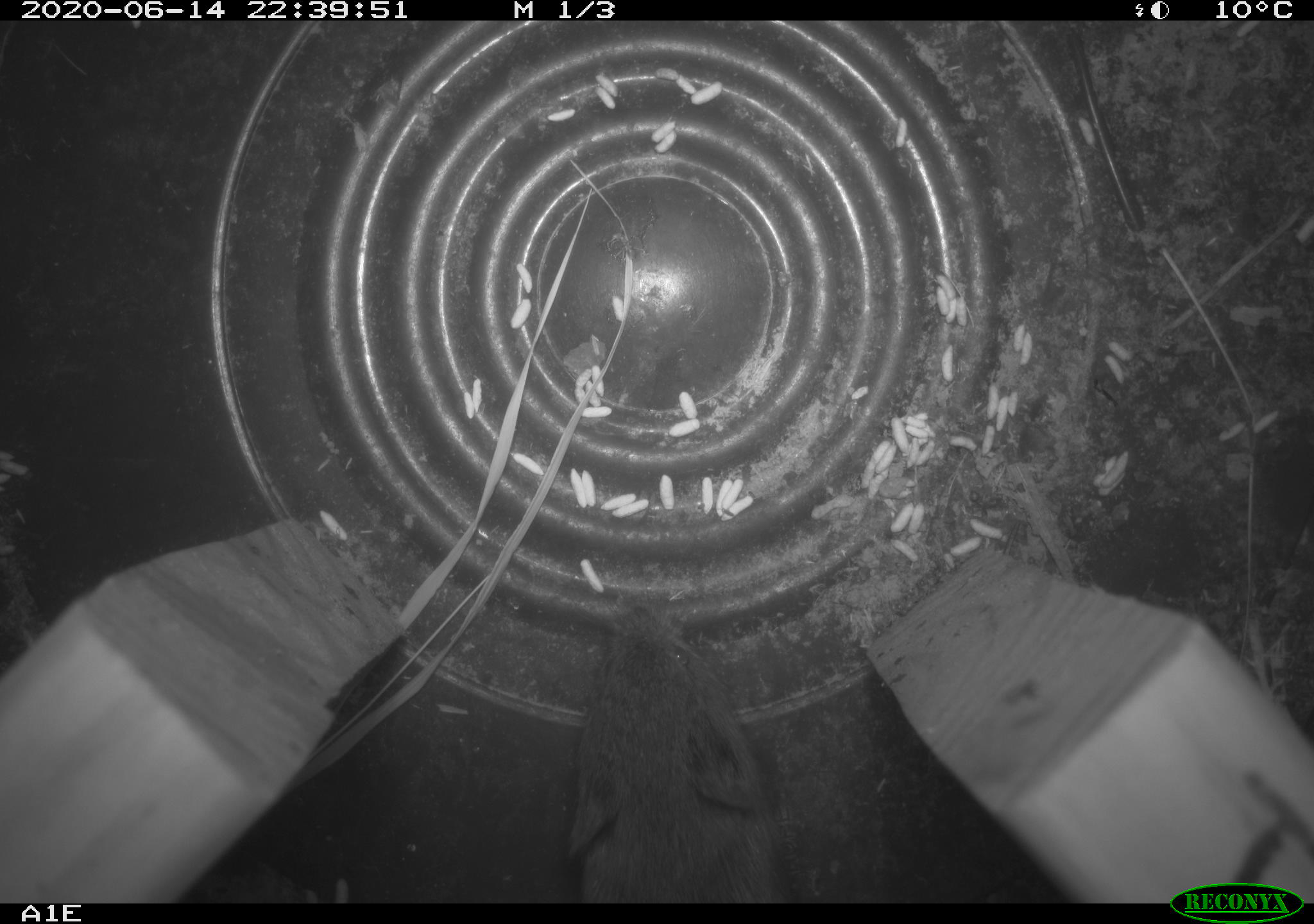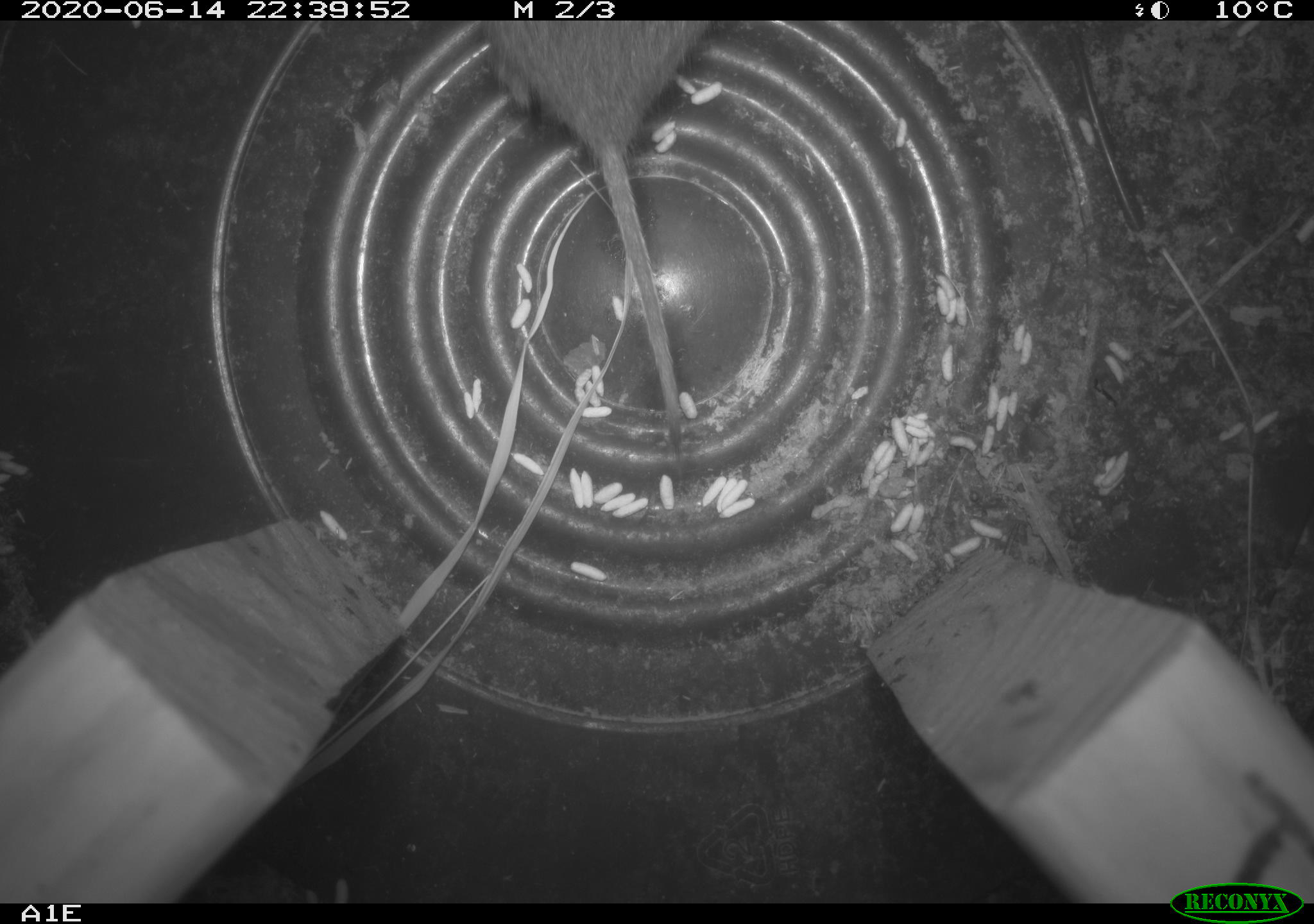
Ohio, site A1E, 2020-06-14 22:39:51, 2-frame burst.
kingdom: Animalia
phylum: Chordata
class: Mammalia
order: Rodentia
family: Cricetidae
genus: Microtus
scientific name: Microtus pennsylvanicus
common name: meadow vole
Meadow vole (Microtus pennsylvanicus).